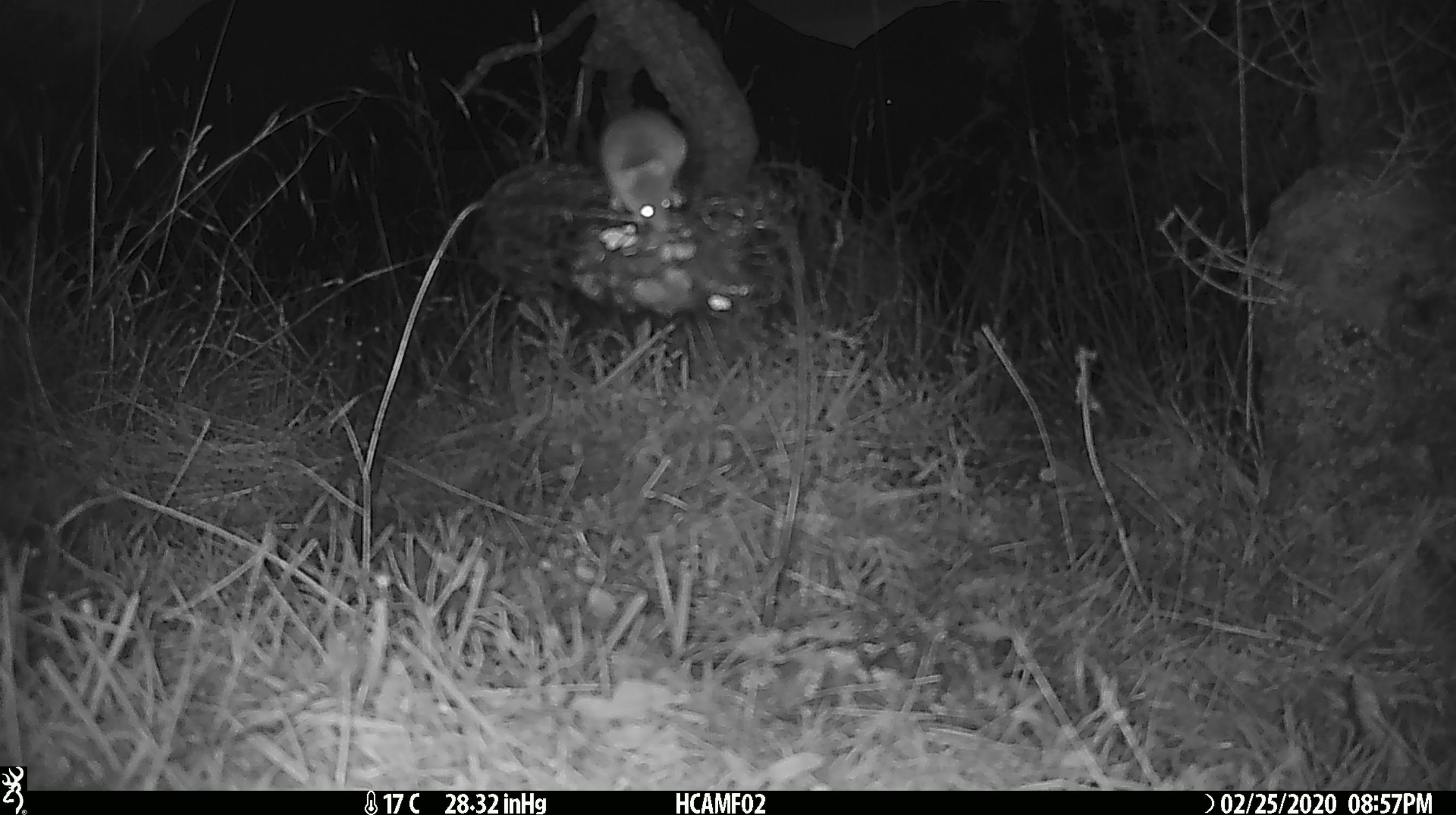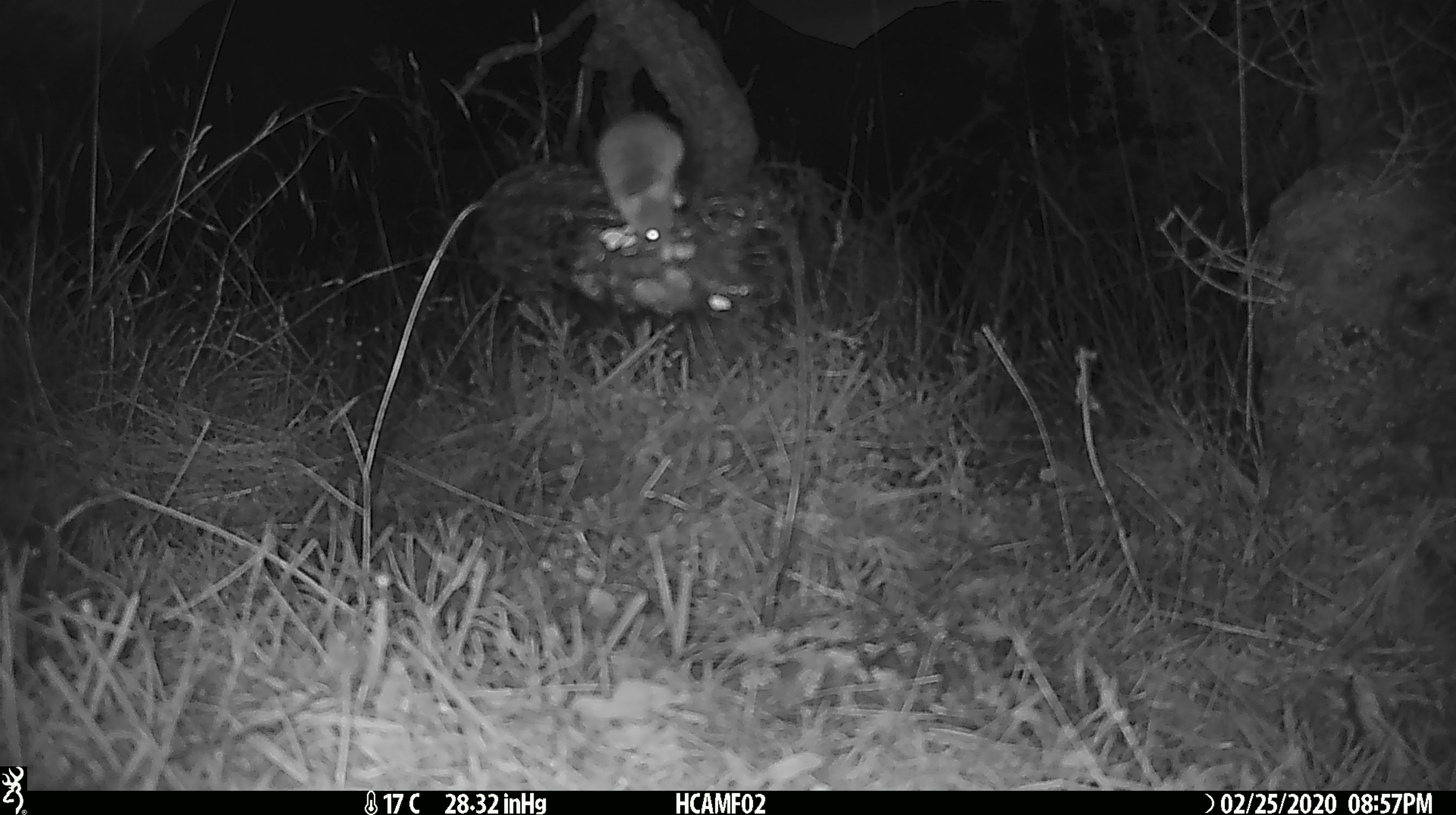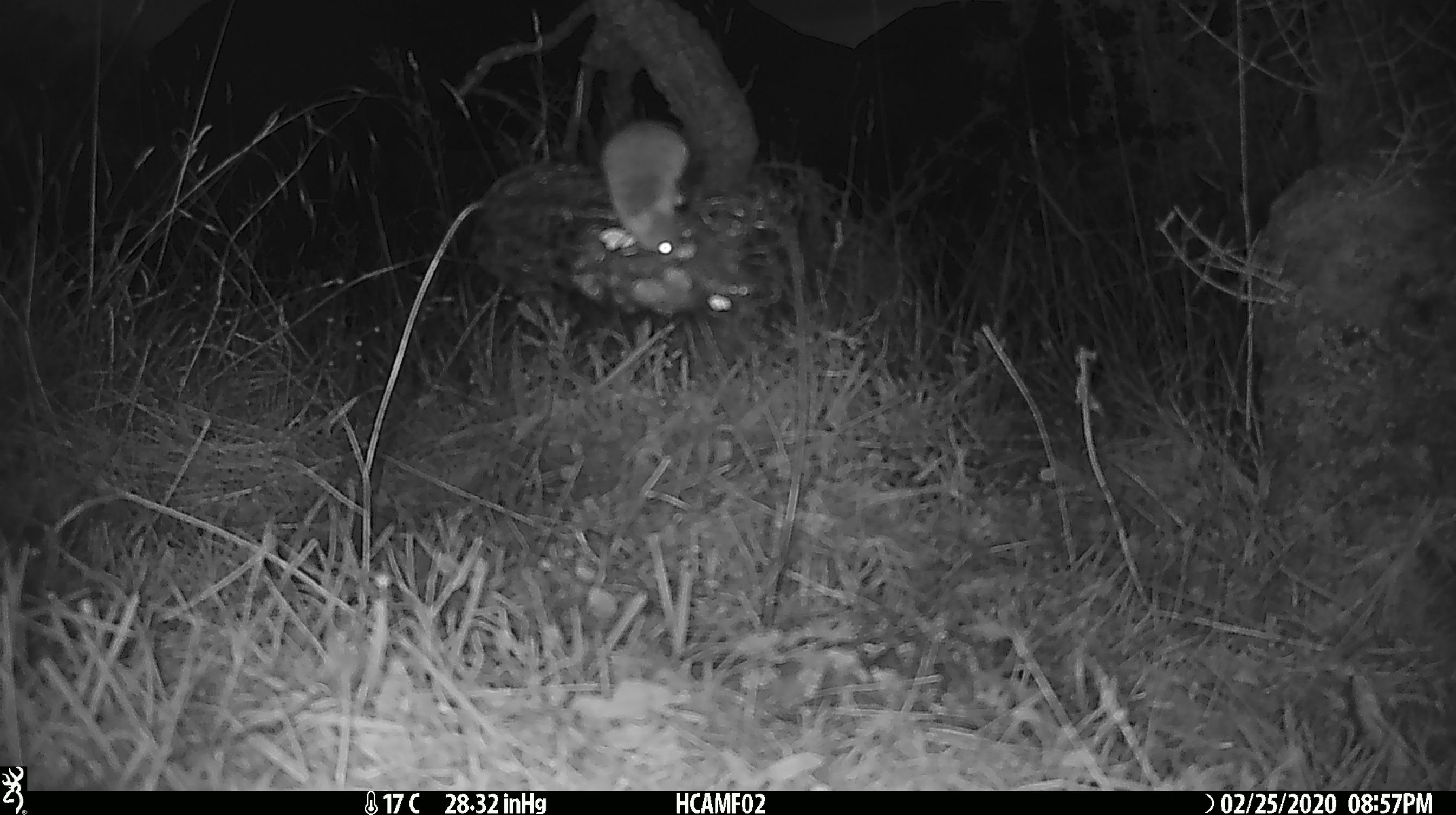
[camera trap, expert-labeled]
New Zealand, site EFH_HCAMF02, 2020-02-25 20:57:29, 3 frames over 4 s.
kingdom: Animalia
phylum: Chordata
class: Mammalia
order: Rodentia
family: Muridae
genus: Mus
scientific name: Mus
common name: mouse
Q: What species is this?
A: Mouse (Mus).